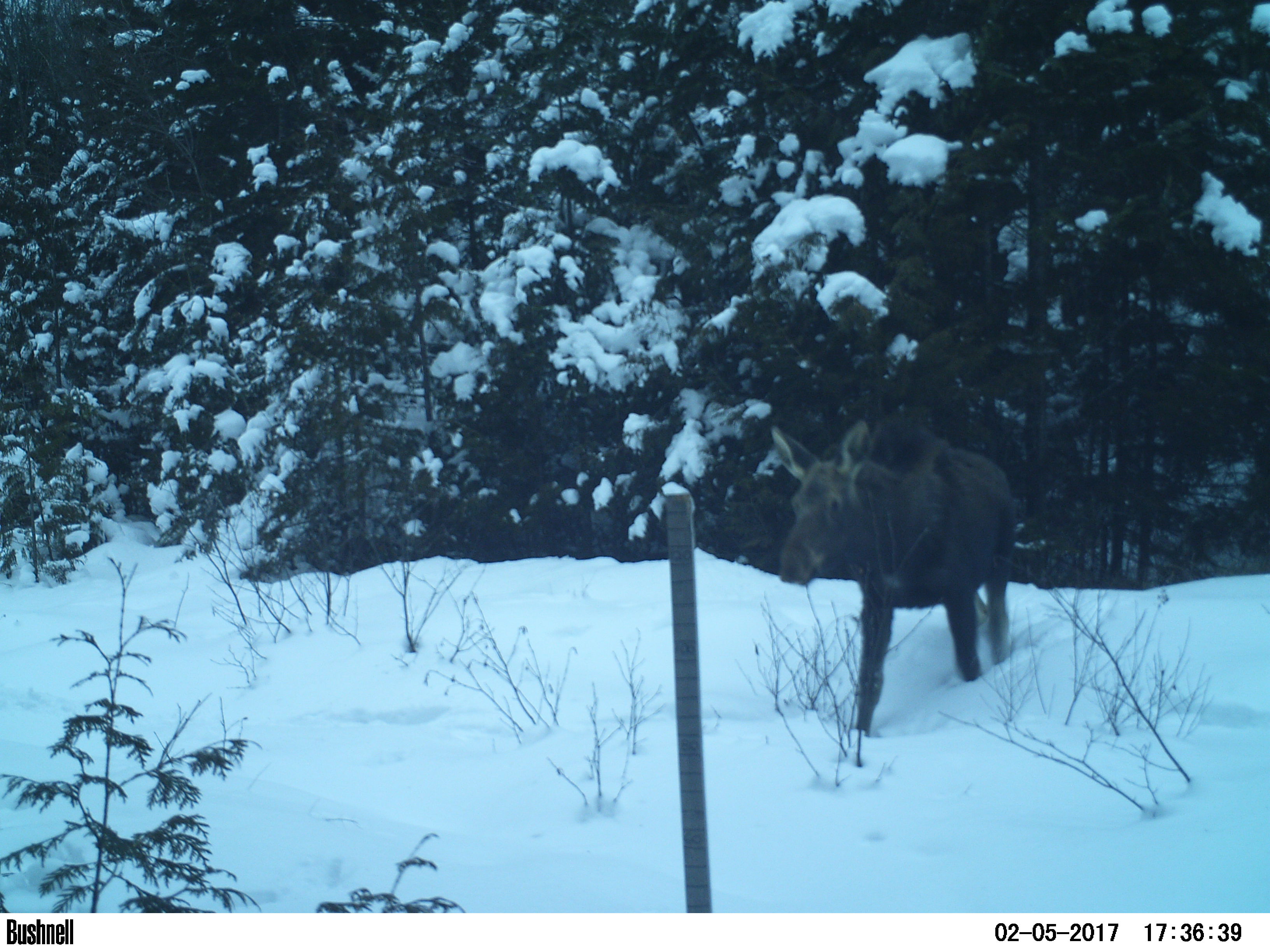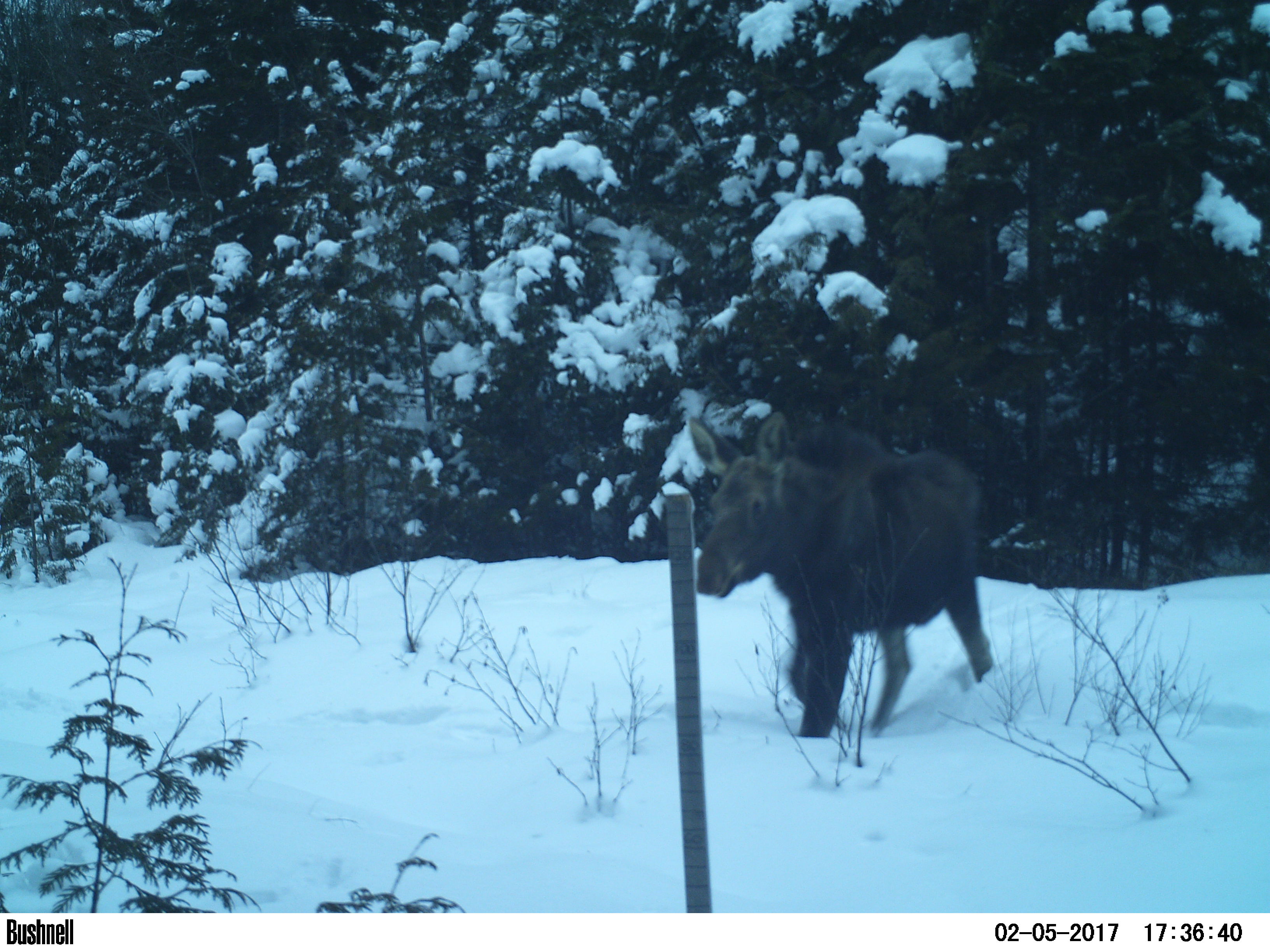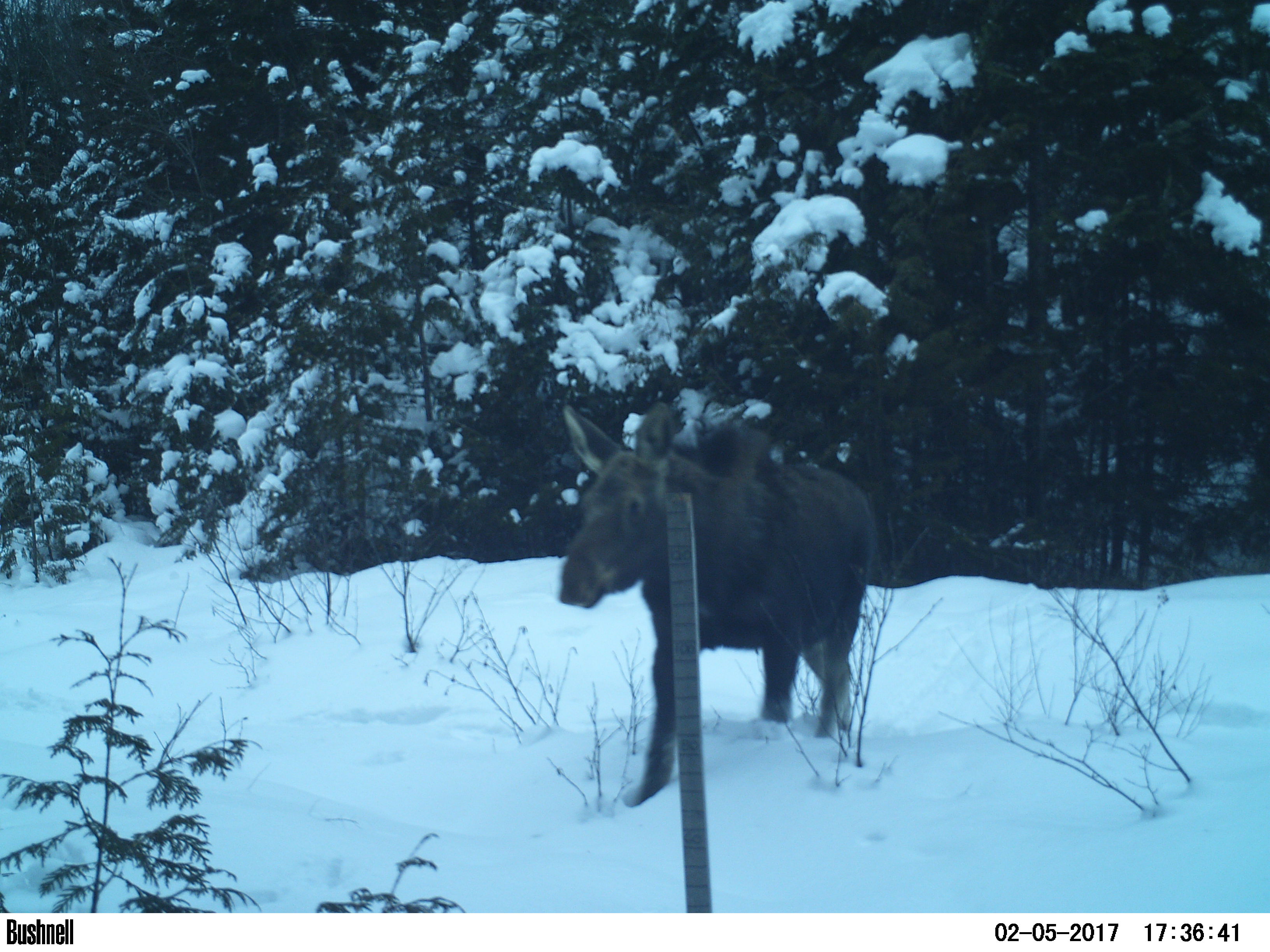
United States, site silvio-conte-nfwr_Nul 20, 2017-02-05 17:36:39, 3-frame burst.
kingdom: Animalia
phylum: Chordata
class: Mammalia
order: Artiodactyla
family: Cervidae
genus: Alces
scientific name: Alces alces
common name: moose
Moose (Alces alces).